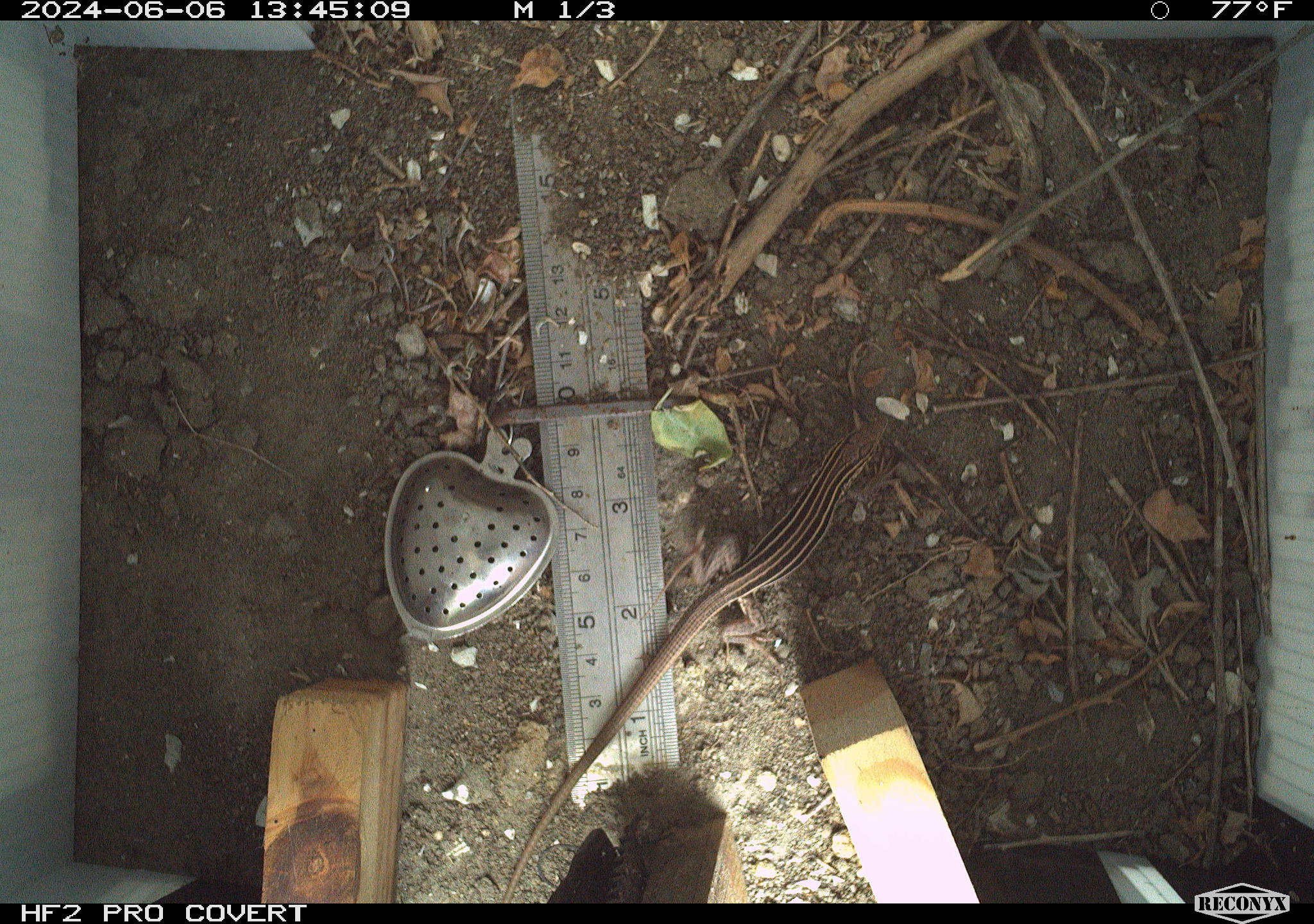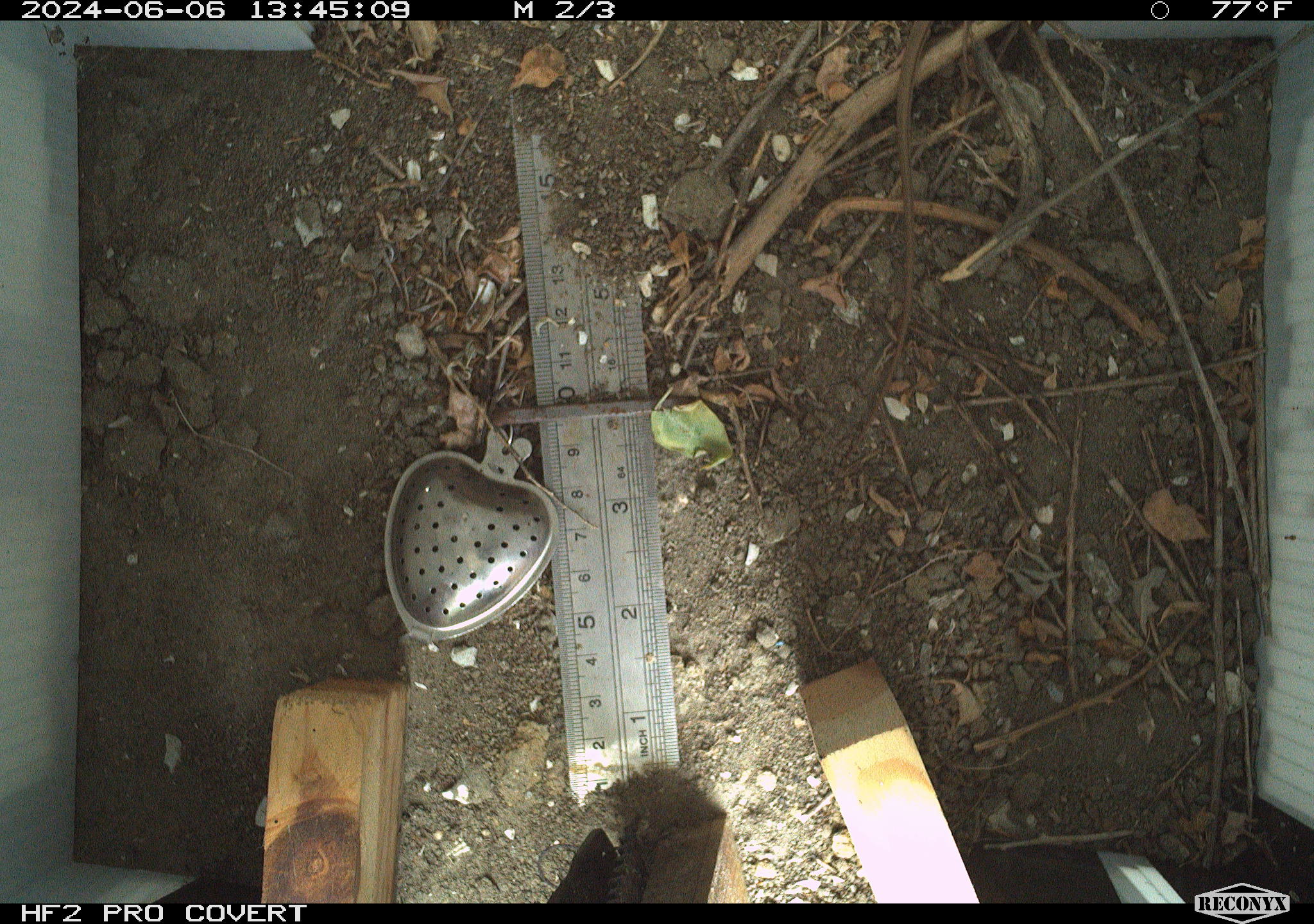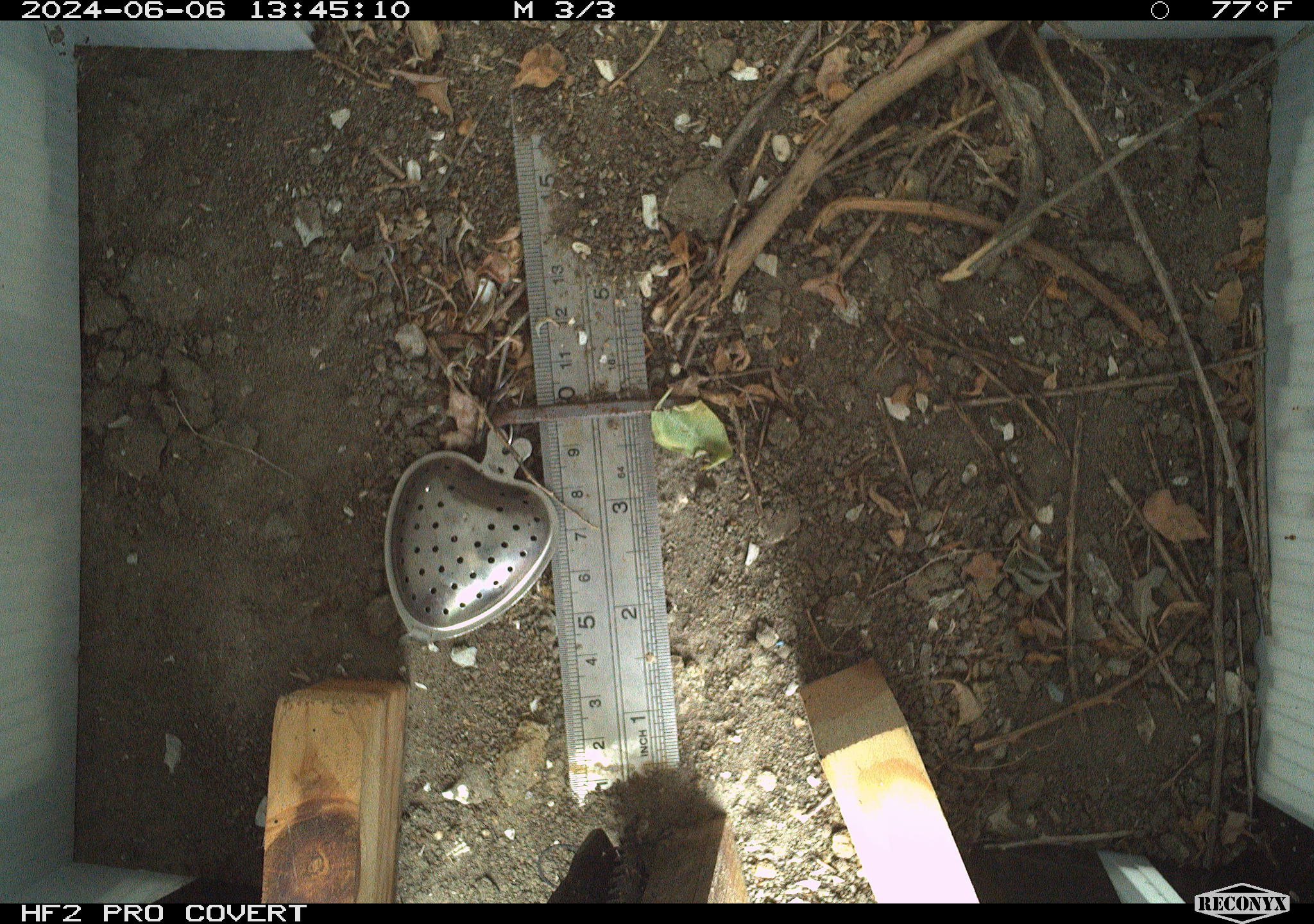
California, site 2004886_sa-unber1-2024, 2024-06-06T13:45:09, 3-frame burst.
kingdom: Animalia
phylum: Chordata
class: Reptilia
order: Squamata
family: Teiidae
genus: Aspidoscelis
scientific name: Aspidoscelis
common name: whiptail lizards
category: aspidoscelis species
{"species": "aspidoscelis species (whiptail lizards) (Aspidoscelis)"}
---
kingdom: Animalia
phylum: Chordata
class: Reptilia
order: Squamata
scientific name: Squamata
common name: lizards and snakes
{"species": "lizards and snakes (Squamata)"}